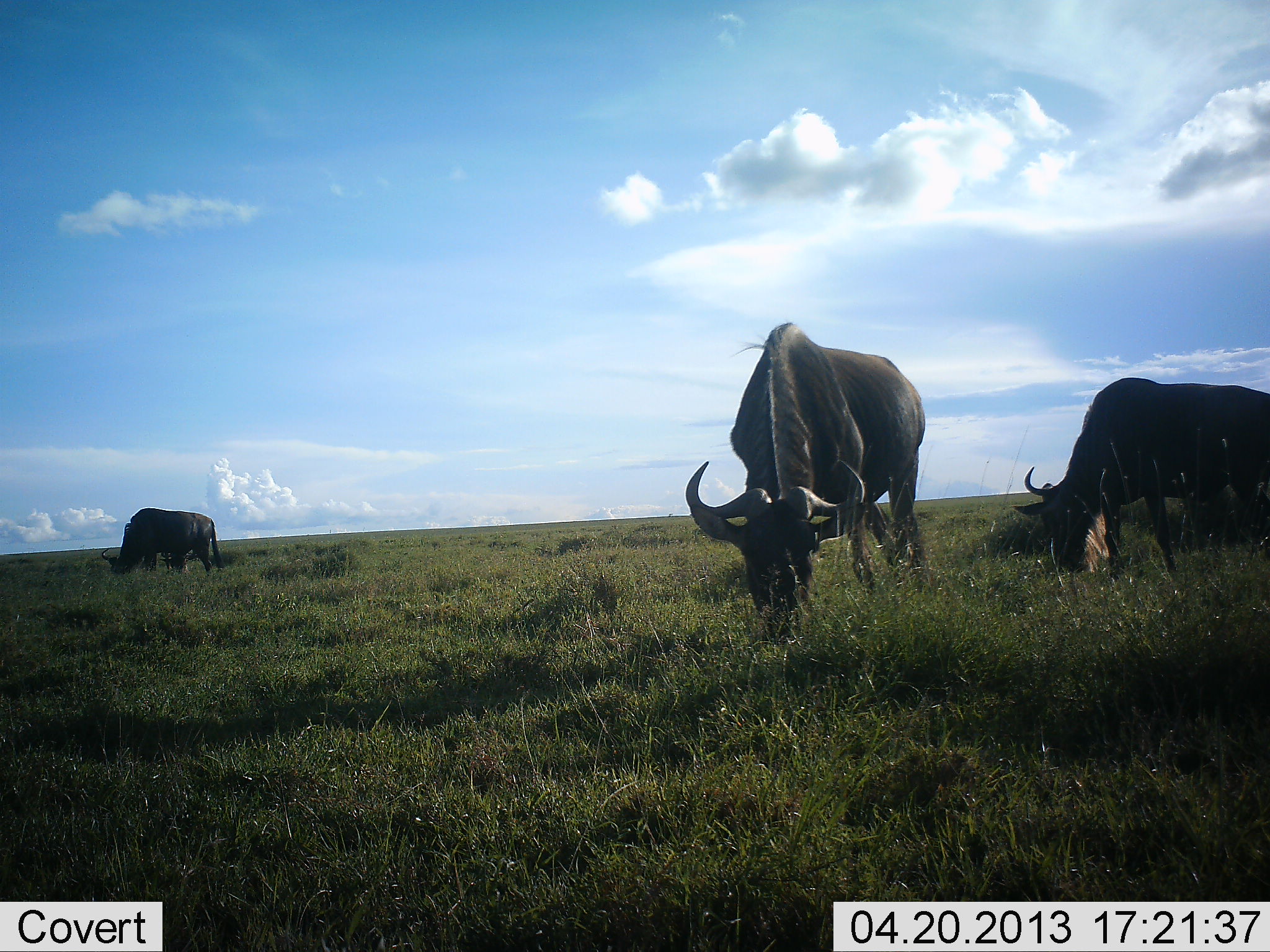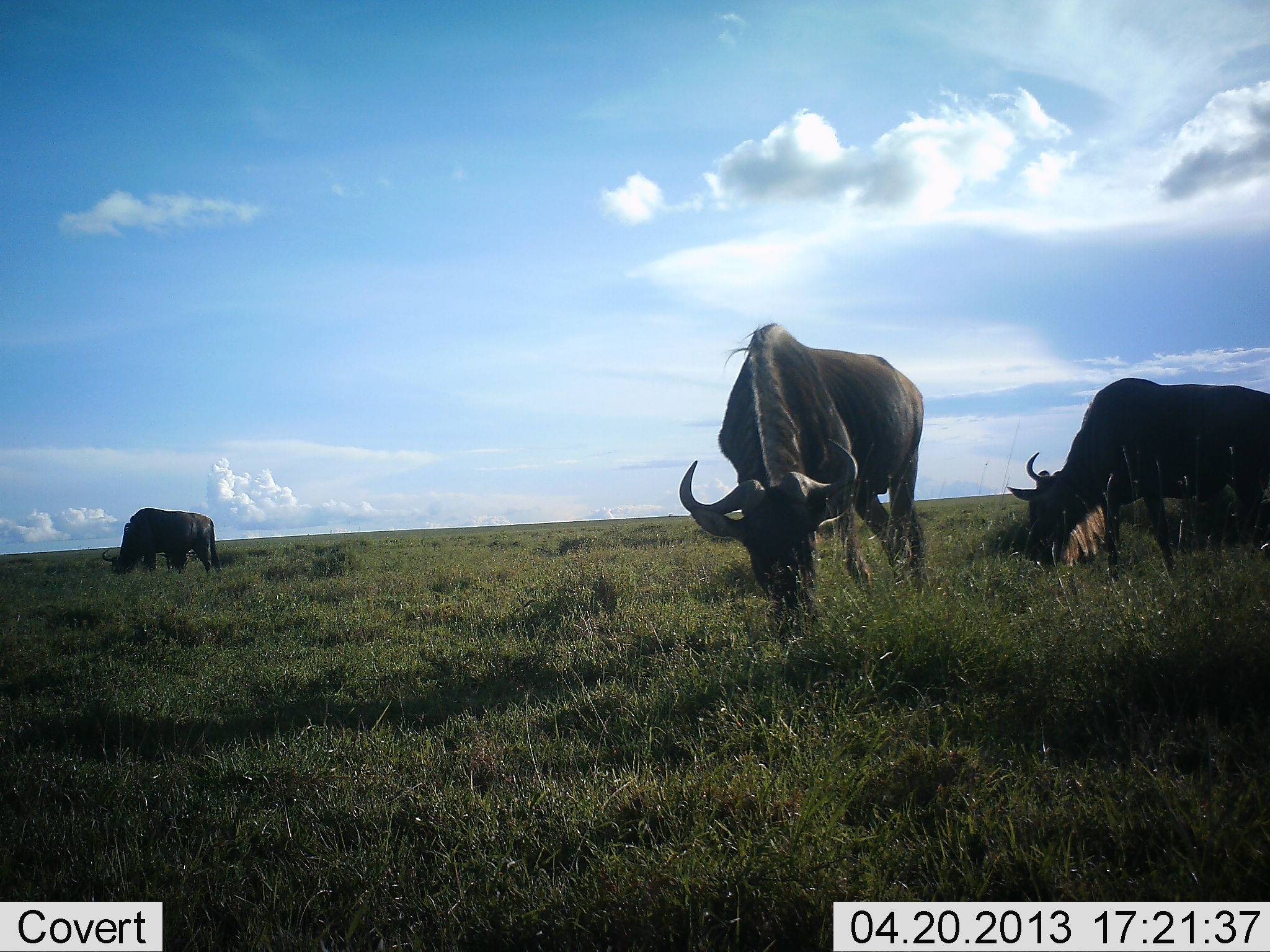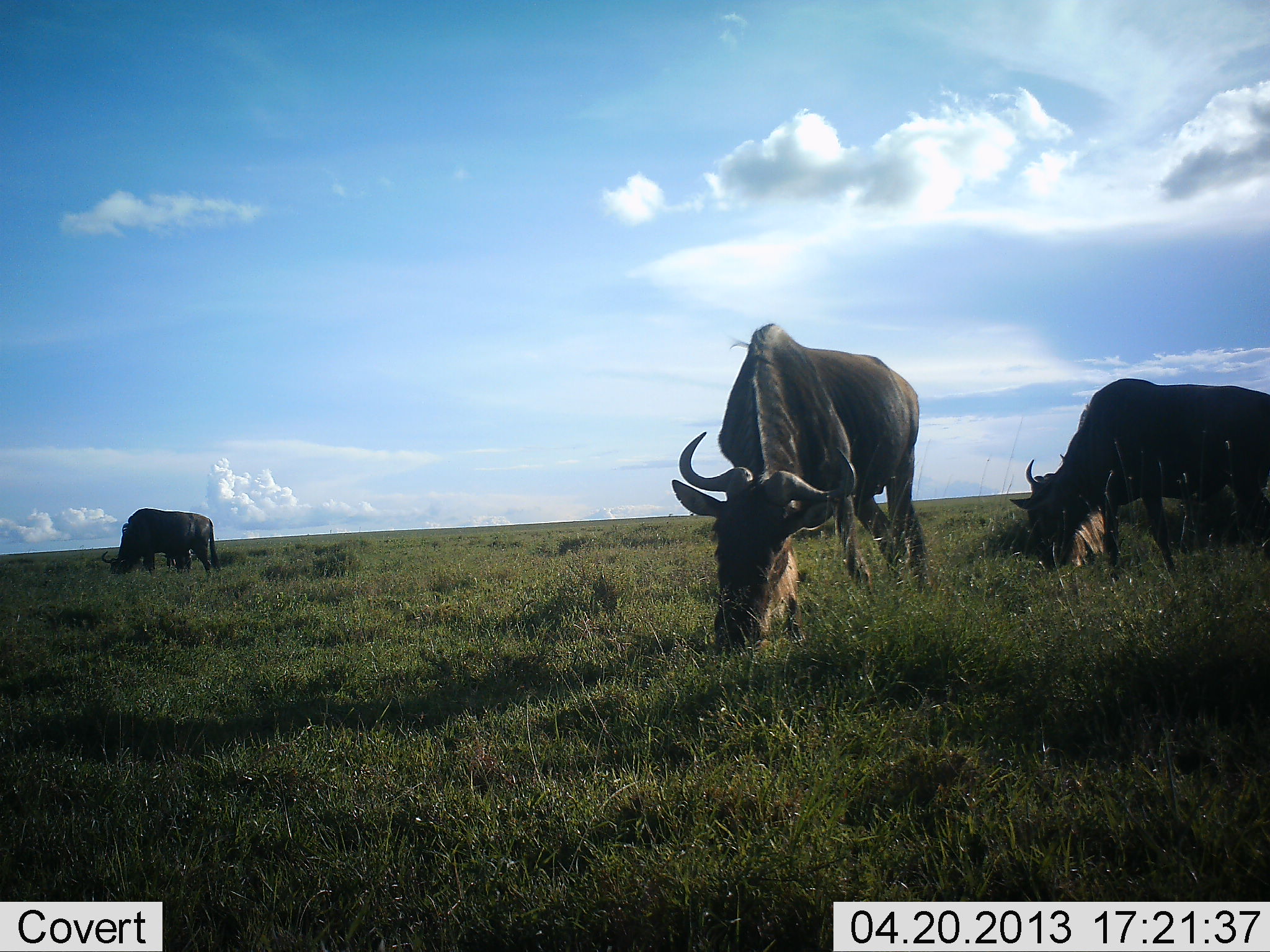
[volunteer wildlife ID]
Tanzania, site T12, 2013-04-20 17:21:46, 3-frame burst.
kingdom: Animalia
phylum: Chordata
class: Mammalia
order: Artiodactyla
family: Bovidae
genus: Connochaetes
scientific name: Connochaetes taurinus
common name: blue wildebeest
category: wildebeest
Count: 3.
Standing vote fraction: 15%.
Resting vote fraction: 0%.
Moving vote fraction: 0%.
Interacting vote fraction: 0%.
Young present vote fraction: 0%.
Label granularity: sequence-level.